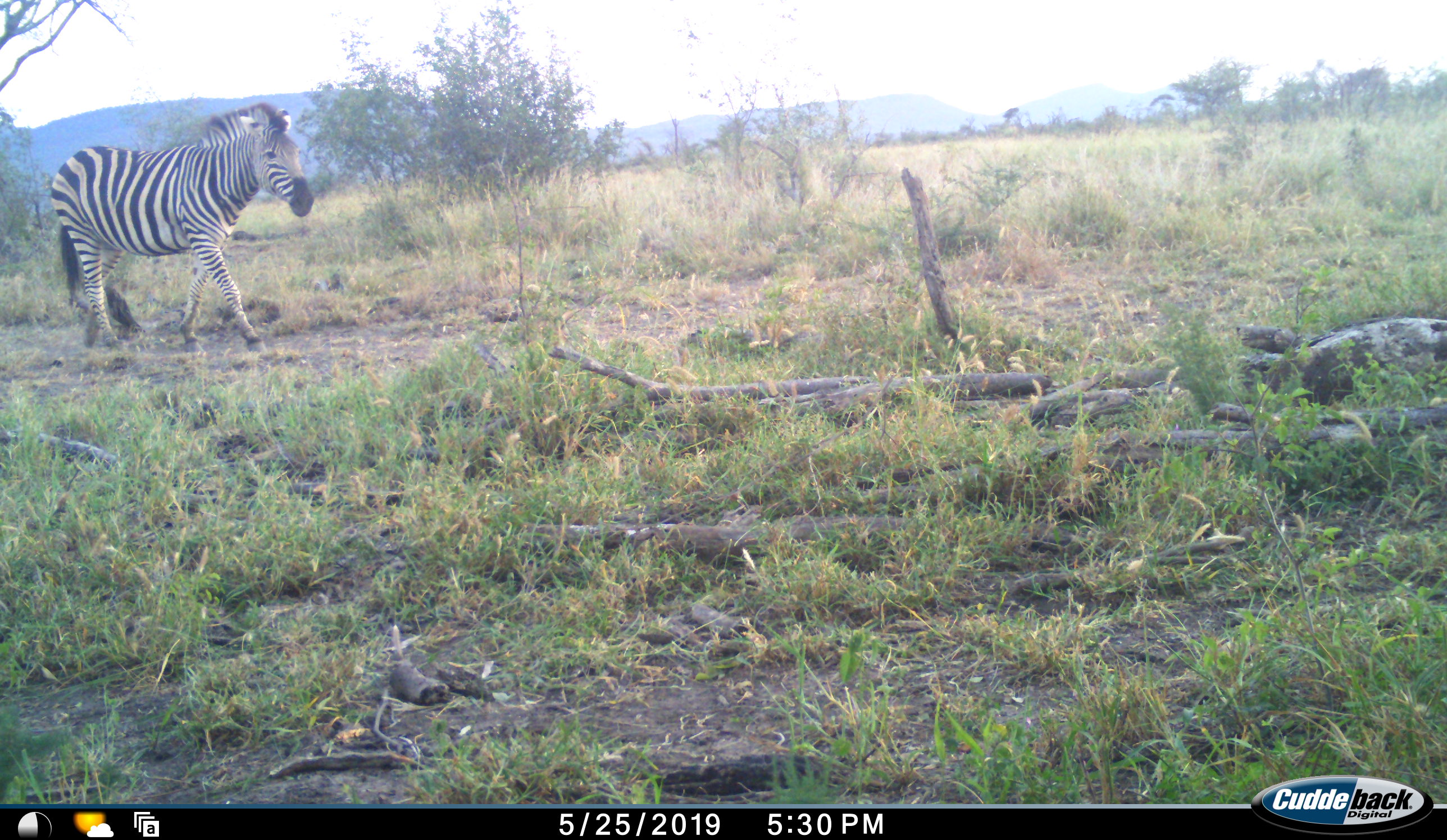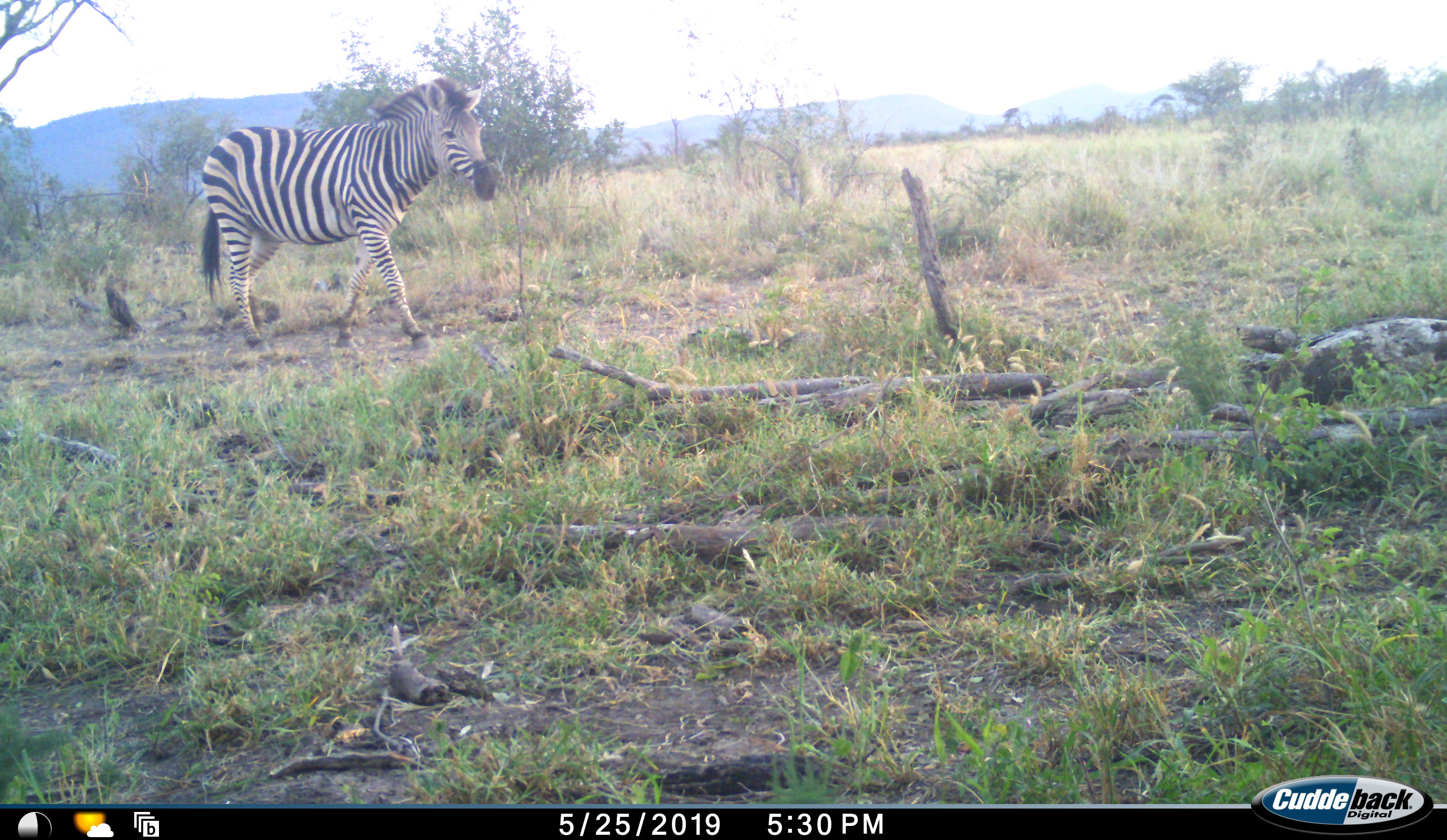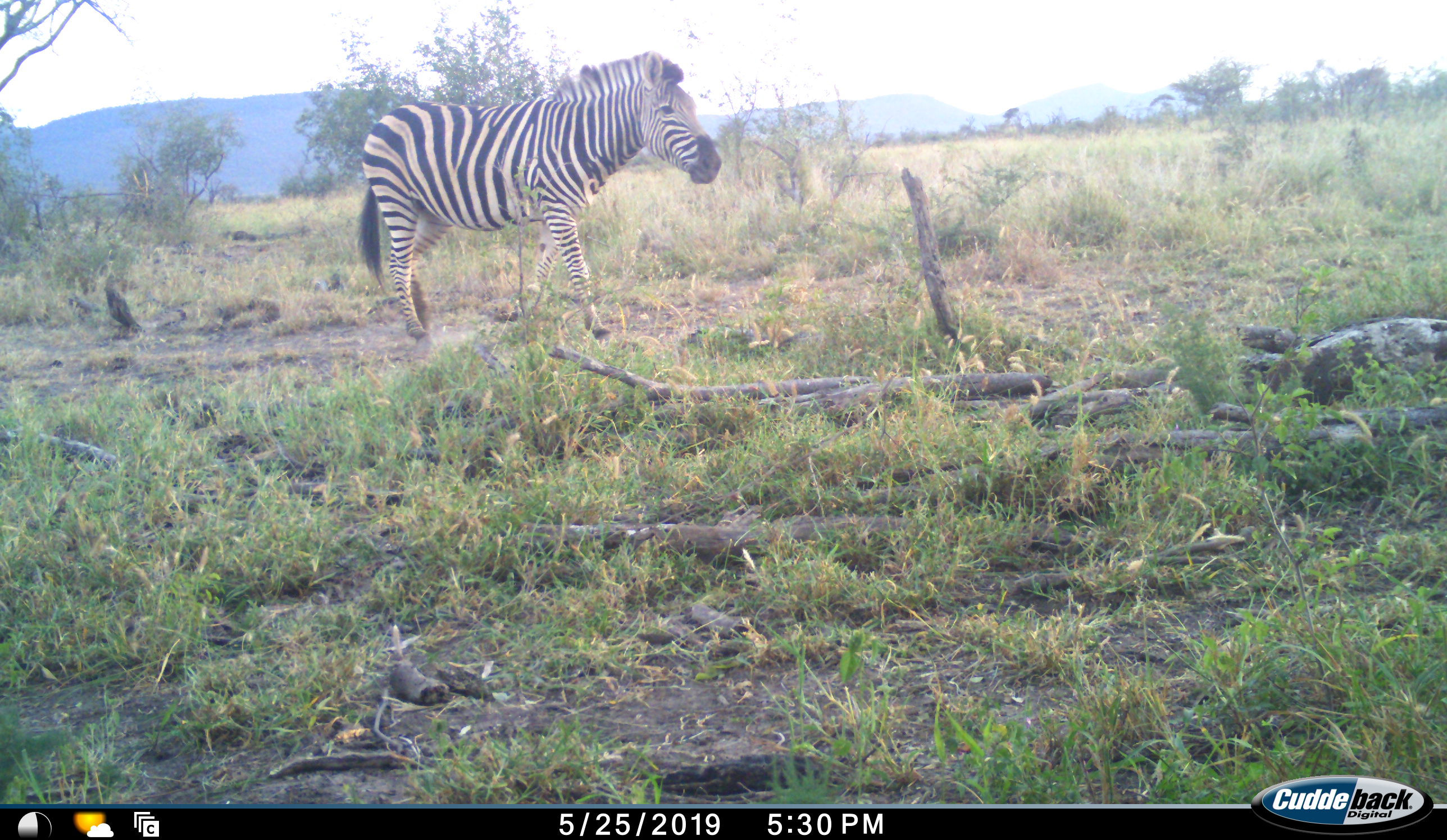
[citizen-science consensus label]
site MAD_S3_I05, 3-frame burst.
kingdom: Animalia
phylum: Chordata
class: Mammalia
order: Perissodactyla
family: Equidae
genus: Equus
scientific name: Equus quagga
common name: plains zebra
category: zebraplains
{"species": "zebraplains (plains zebra) (Equus quagga)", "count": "1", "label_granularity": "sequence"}